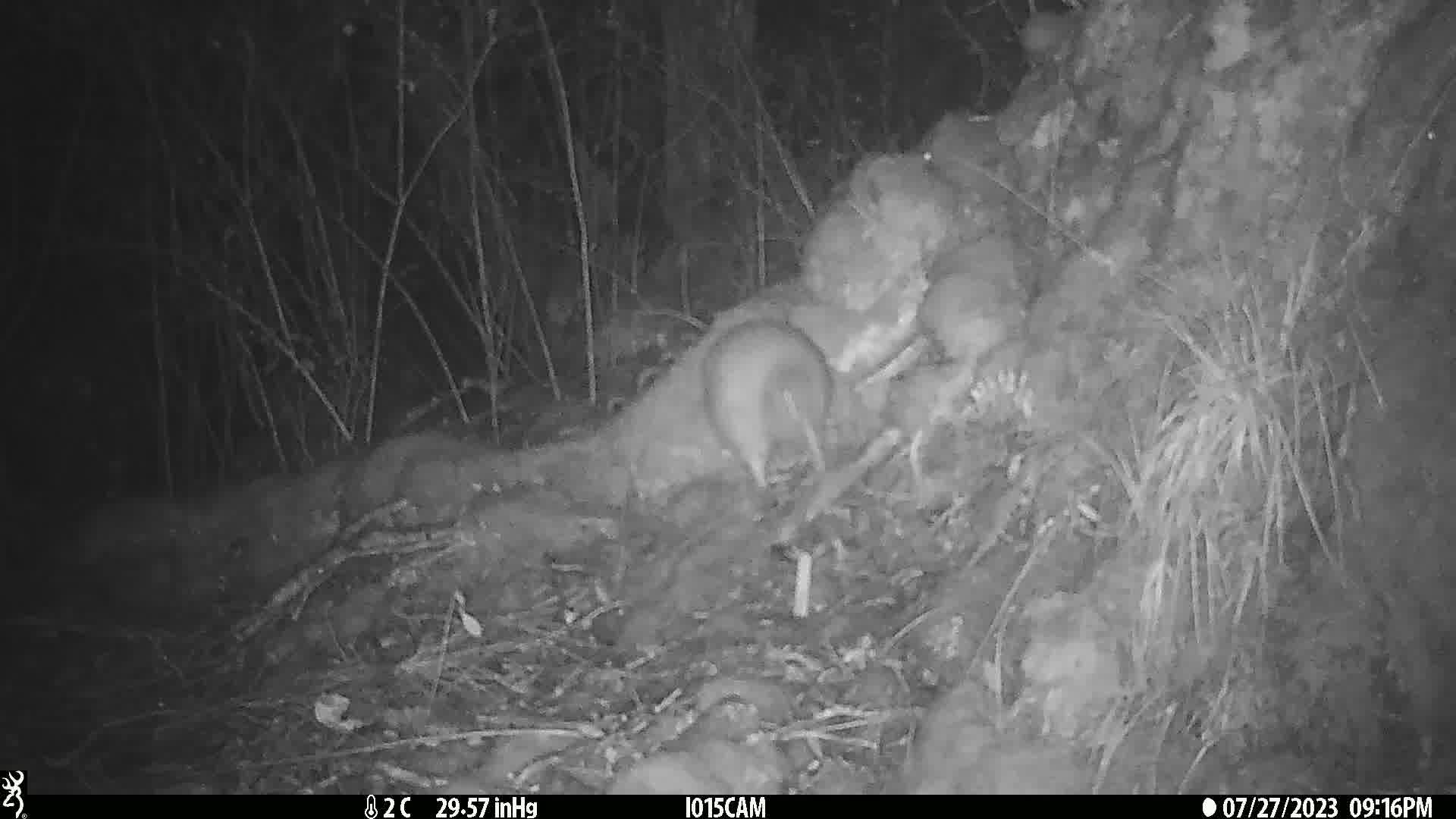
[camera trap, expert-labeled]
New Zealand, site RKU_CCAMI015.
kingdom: Animalia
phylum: Chordata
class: Aves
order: Apterygiformes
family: Apterygidae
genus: Apteryx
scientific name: Apteryx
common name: kiwi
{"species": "kiwi (Apteryx)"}